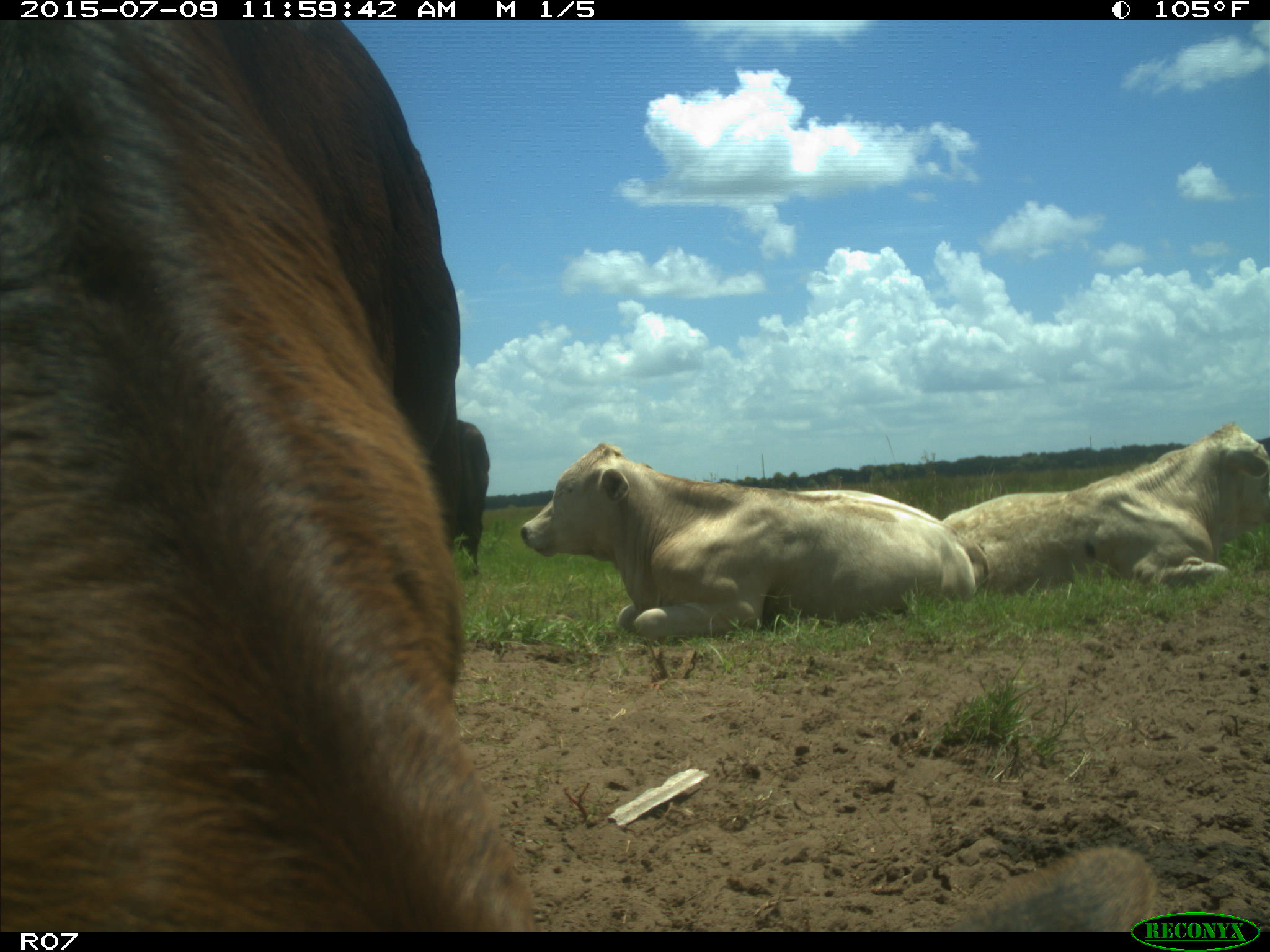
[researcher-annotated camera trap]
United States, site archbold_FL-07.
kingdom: Animalia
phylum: Chordata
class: Mammalia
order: Artiodactyla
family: Bovidae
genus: Bos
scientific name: Bos taurus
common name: domestic cow